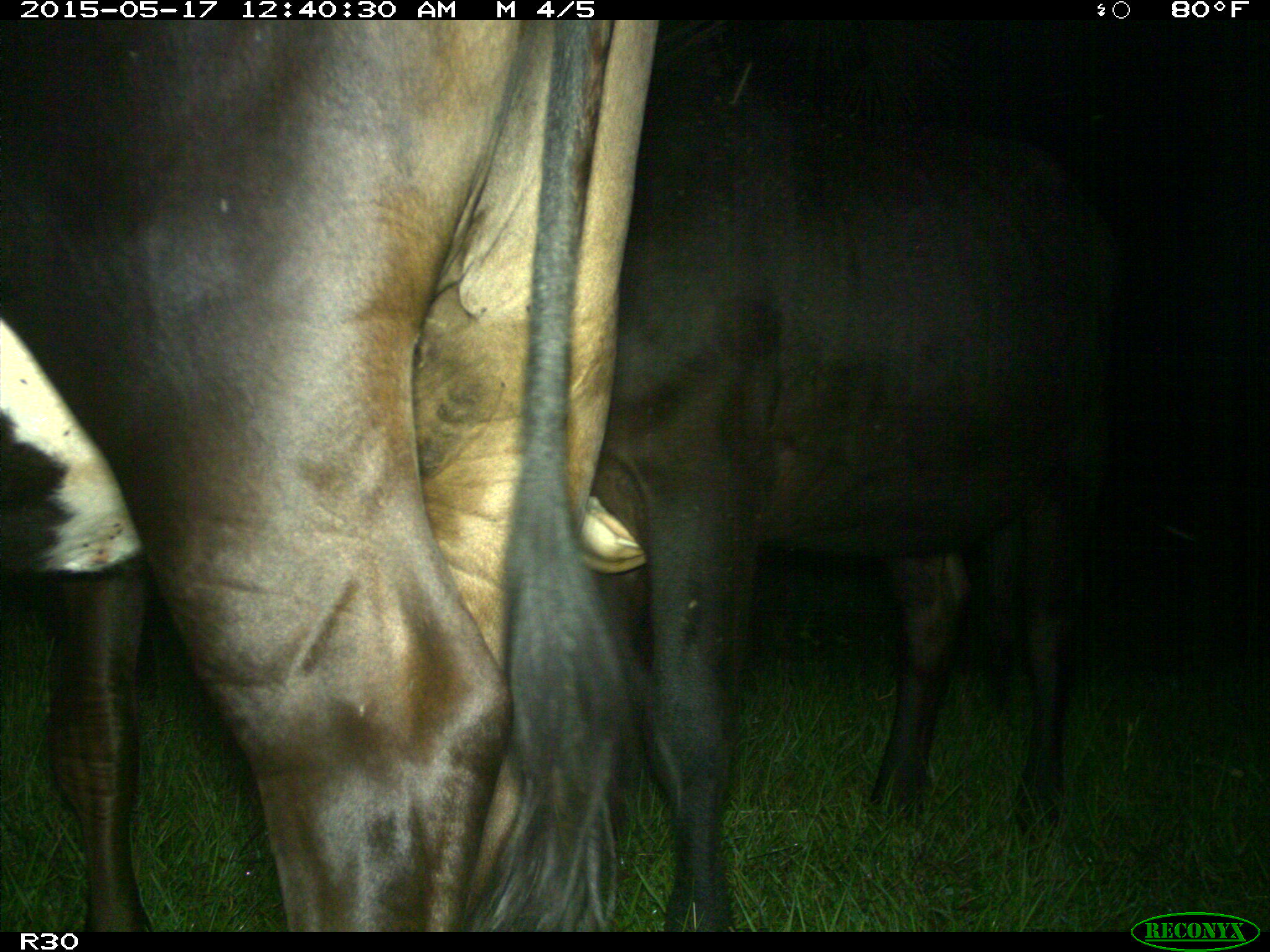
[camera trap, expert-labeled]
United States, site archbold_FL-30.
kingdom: Animalia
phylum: Chordata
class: Mammalia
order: Artiodactyla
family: Bovidae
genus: Bos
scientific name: Bos taurus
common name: domestic cow